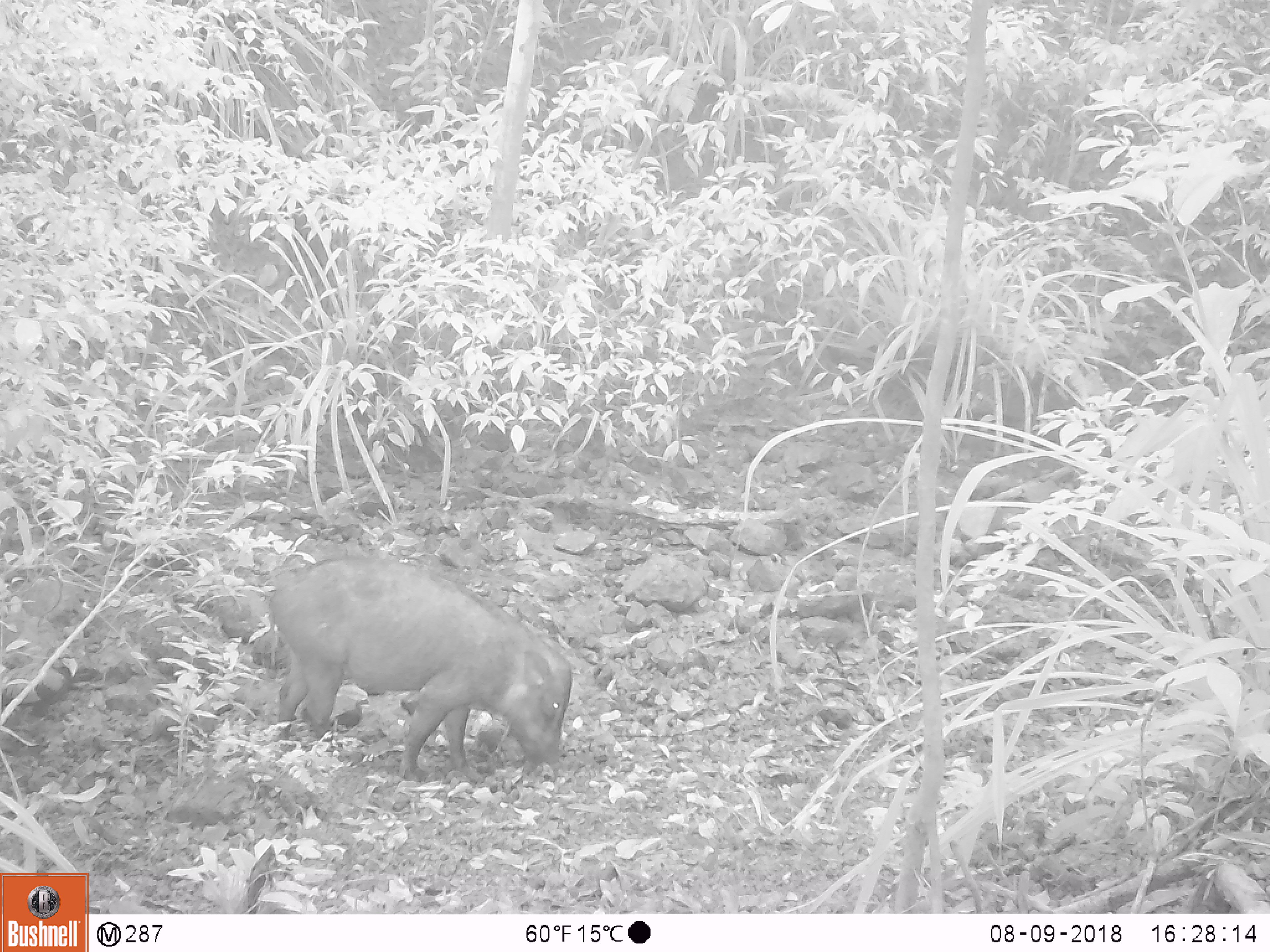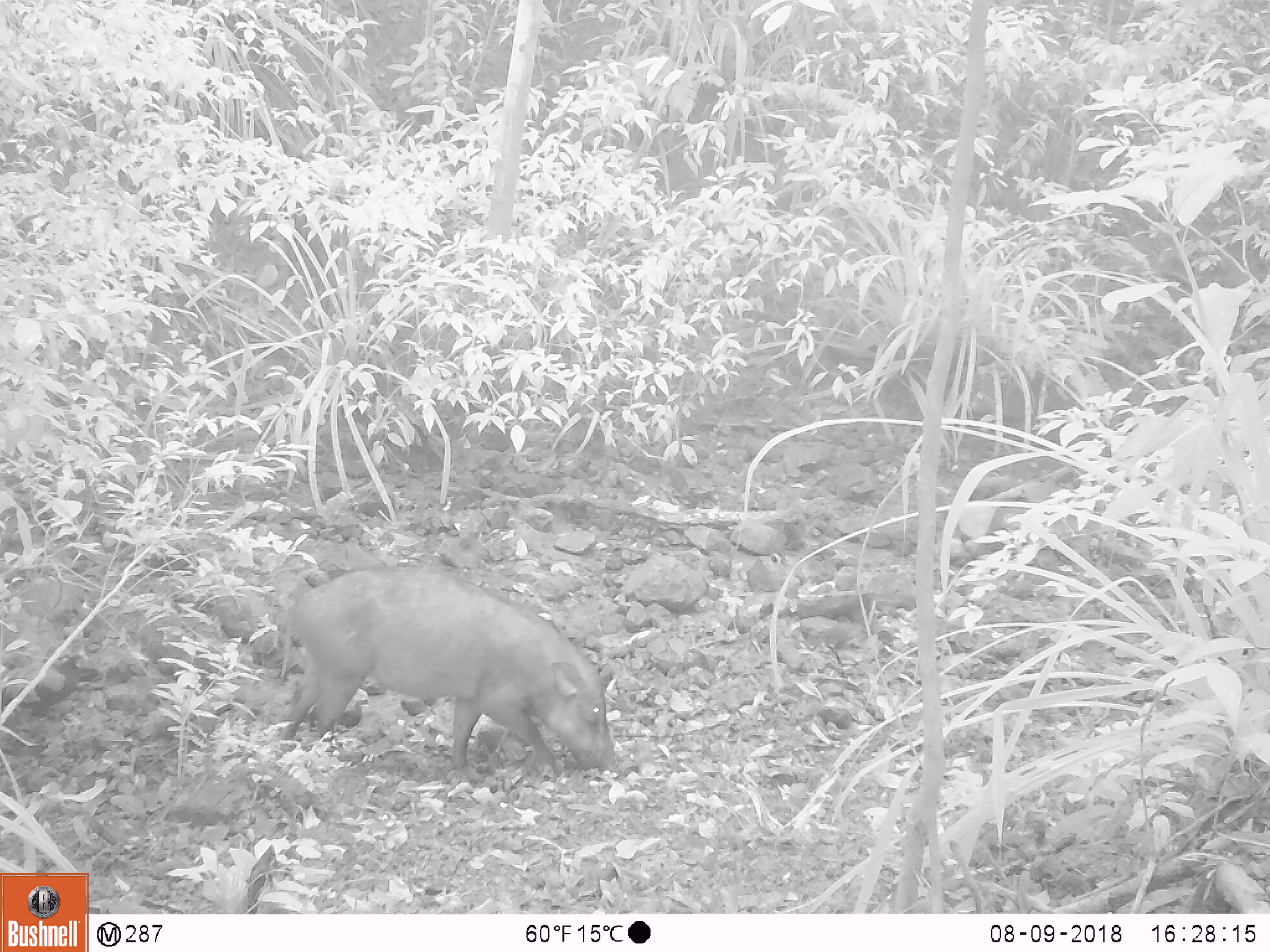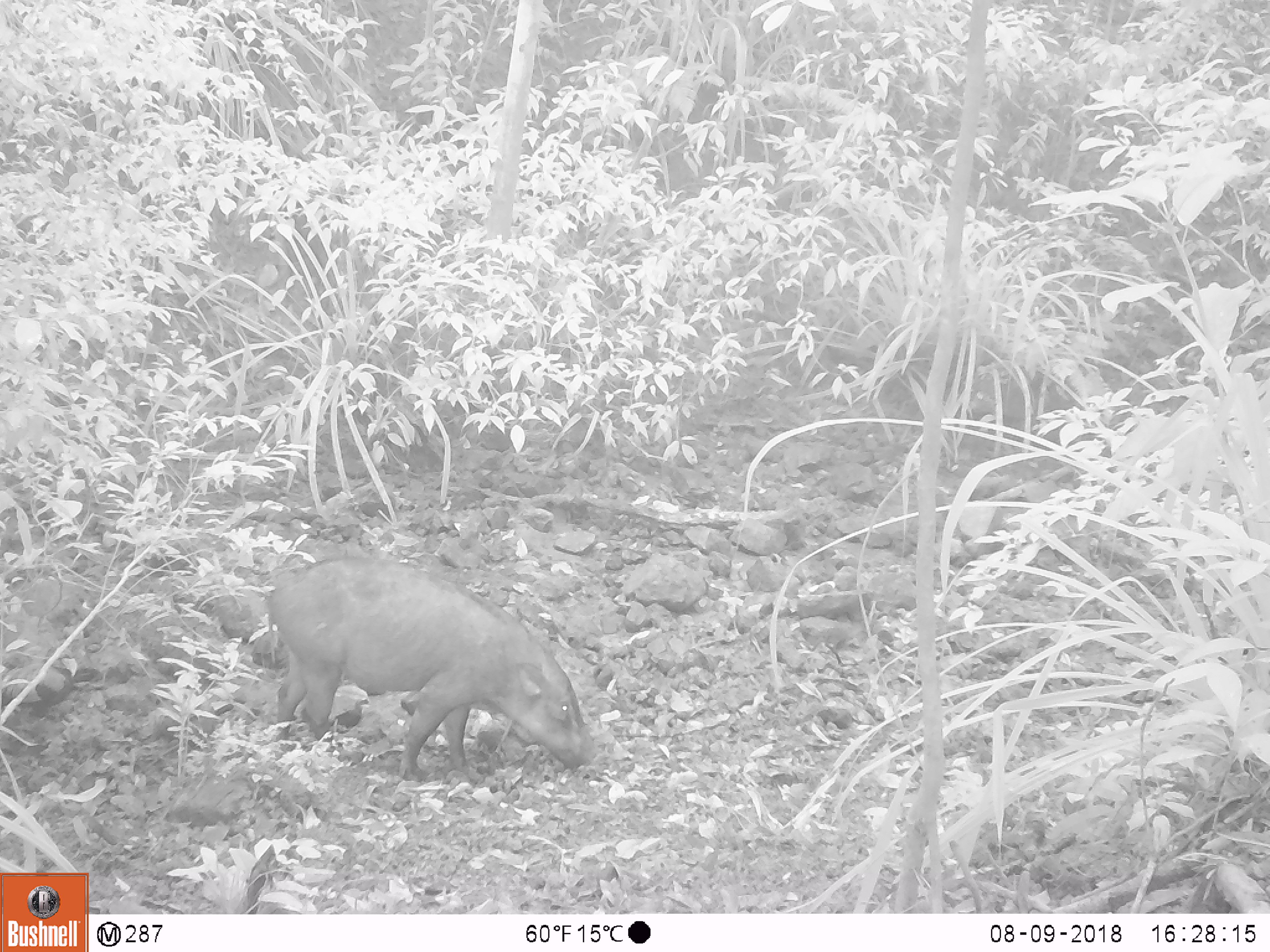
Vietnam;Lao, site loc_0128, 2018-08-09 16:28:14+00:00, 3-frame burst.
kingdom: Animalia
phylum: Chordata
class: Mammalia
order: Artiodactyla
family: Suidae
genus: Sus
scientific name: Sus scrofa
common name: eurasian wild pig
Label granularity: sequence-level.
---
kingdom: Animalia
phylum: Chordata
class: Aves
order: Galliformes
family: Phasianidae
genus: Gallus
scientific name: Gallus gallus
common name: red junglefowl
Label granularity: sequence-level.